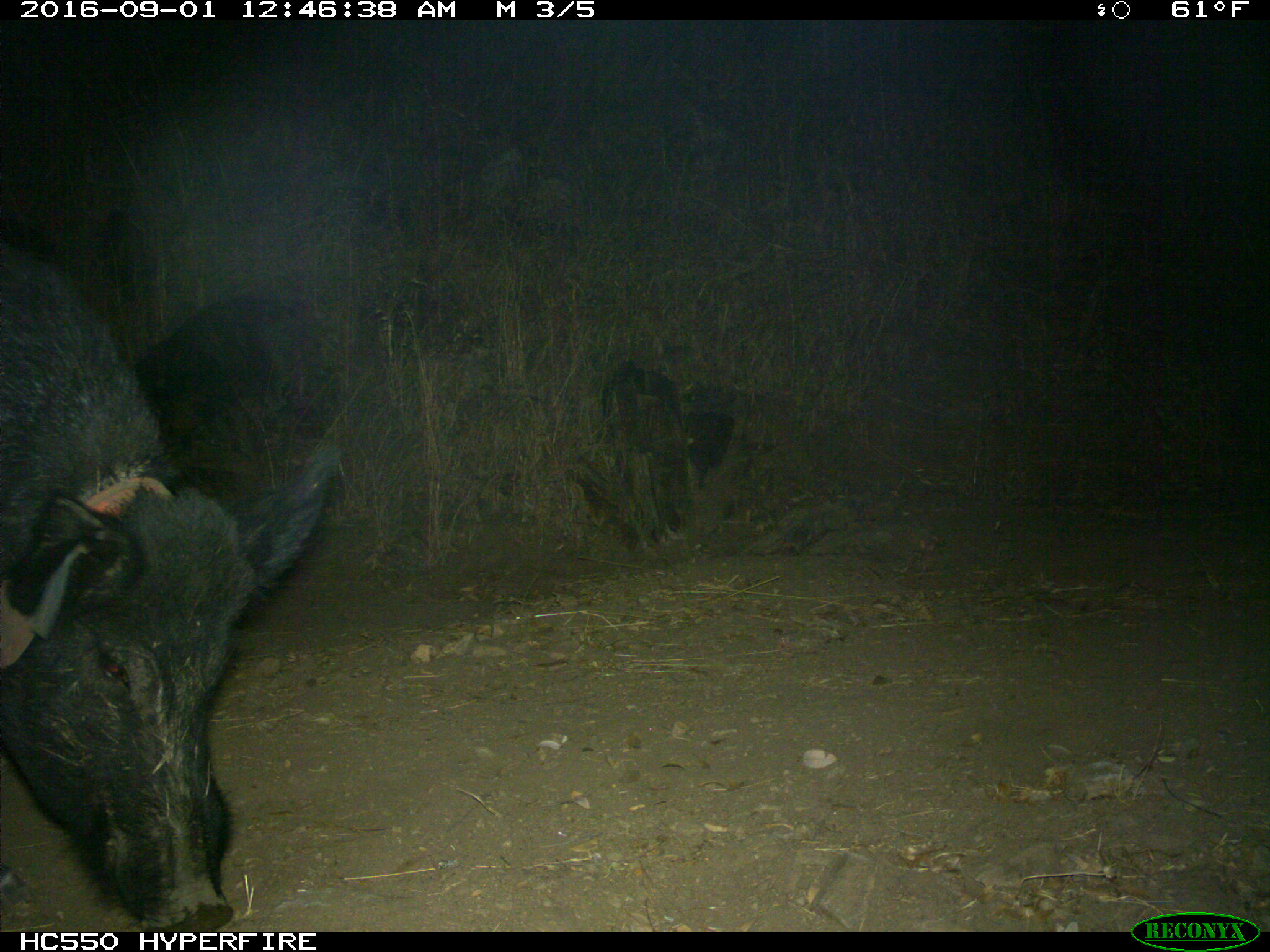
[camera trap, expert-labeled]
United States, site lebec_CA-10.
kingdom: Animalia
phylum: Chordata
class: Mammalia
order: Artiodactyla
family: Suidae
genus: Sus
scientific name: Sus scrofa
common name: wild boar